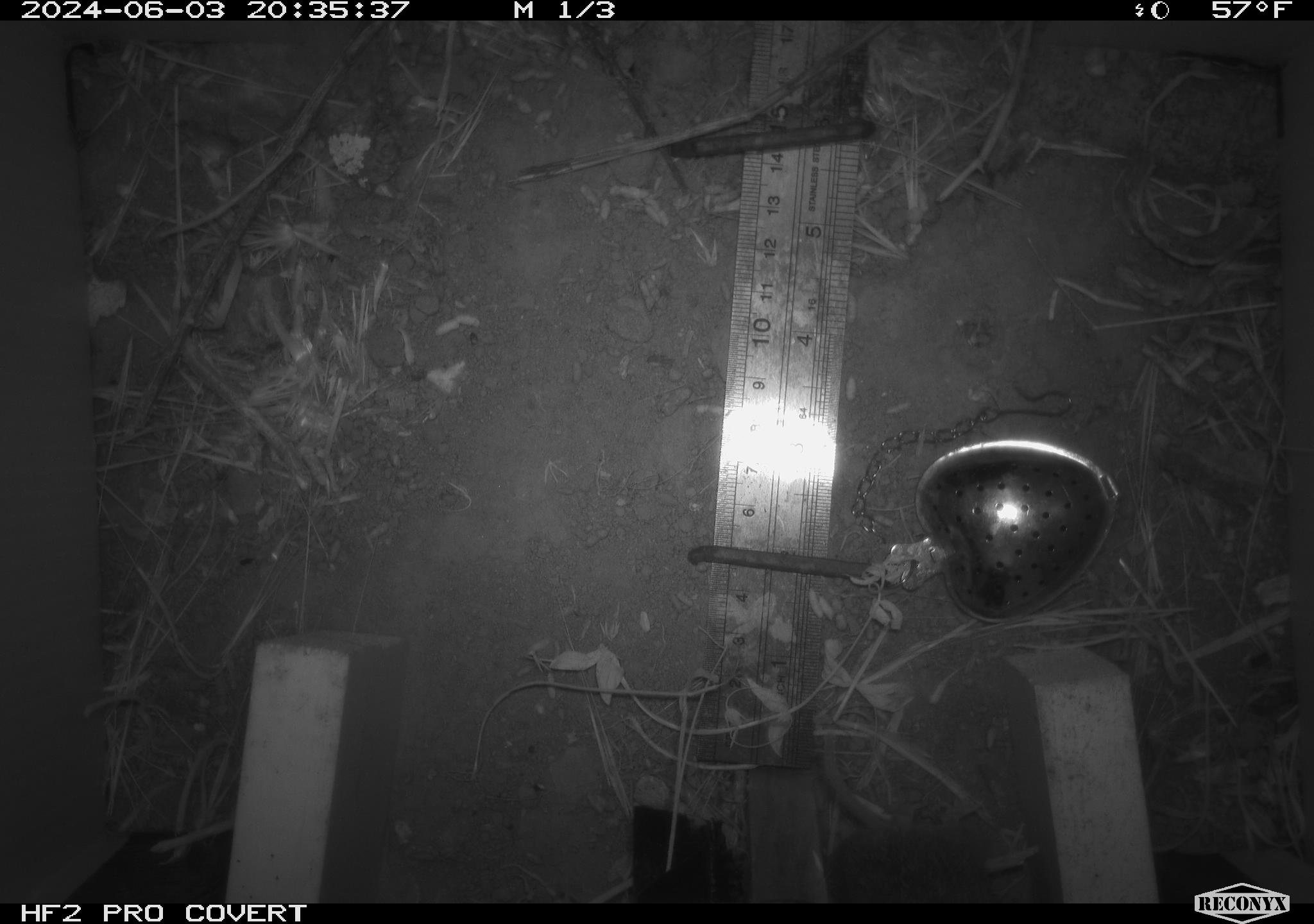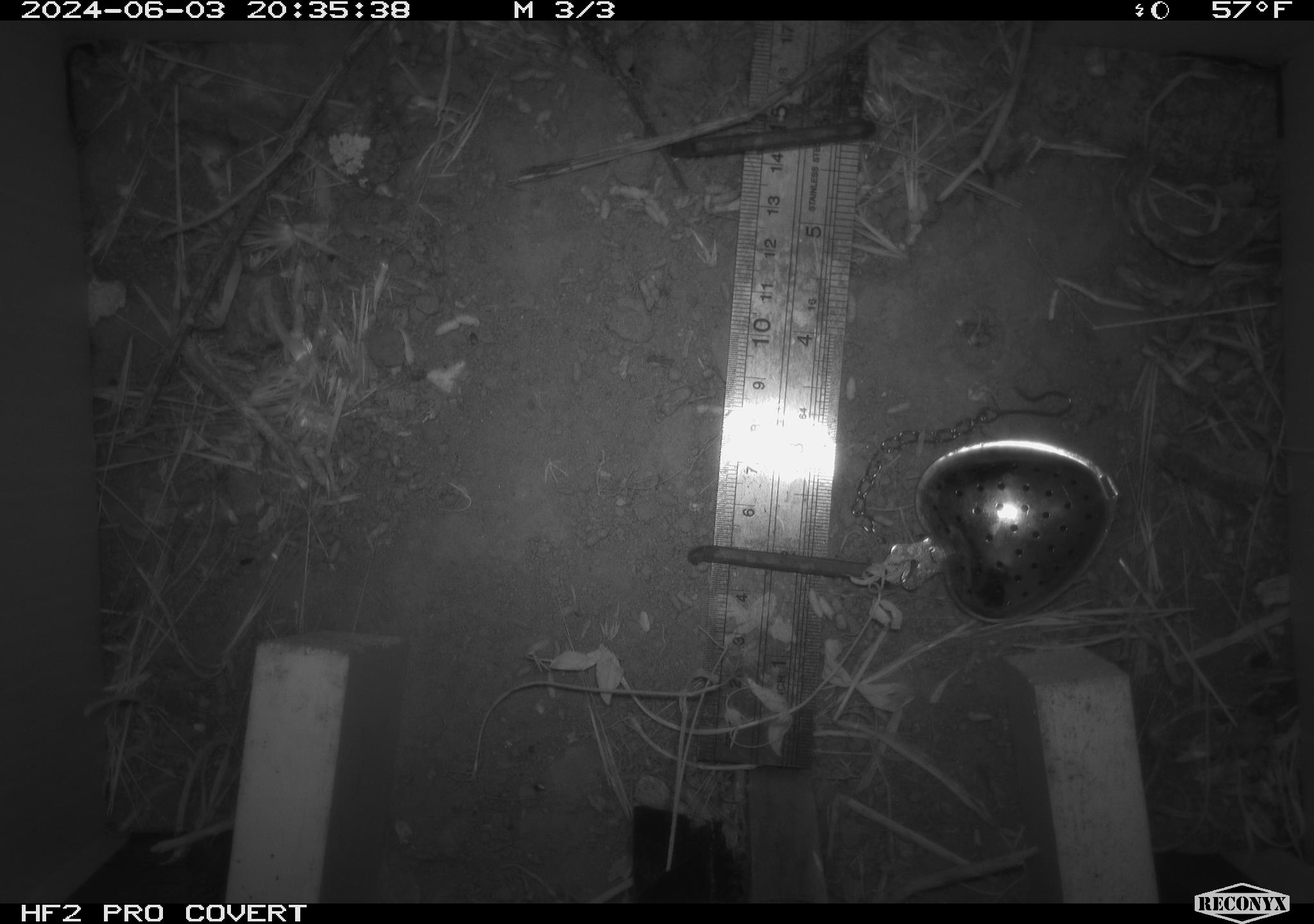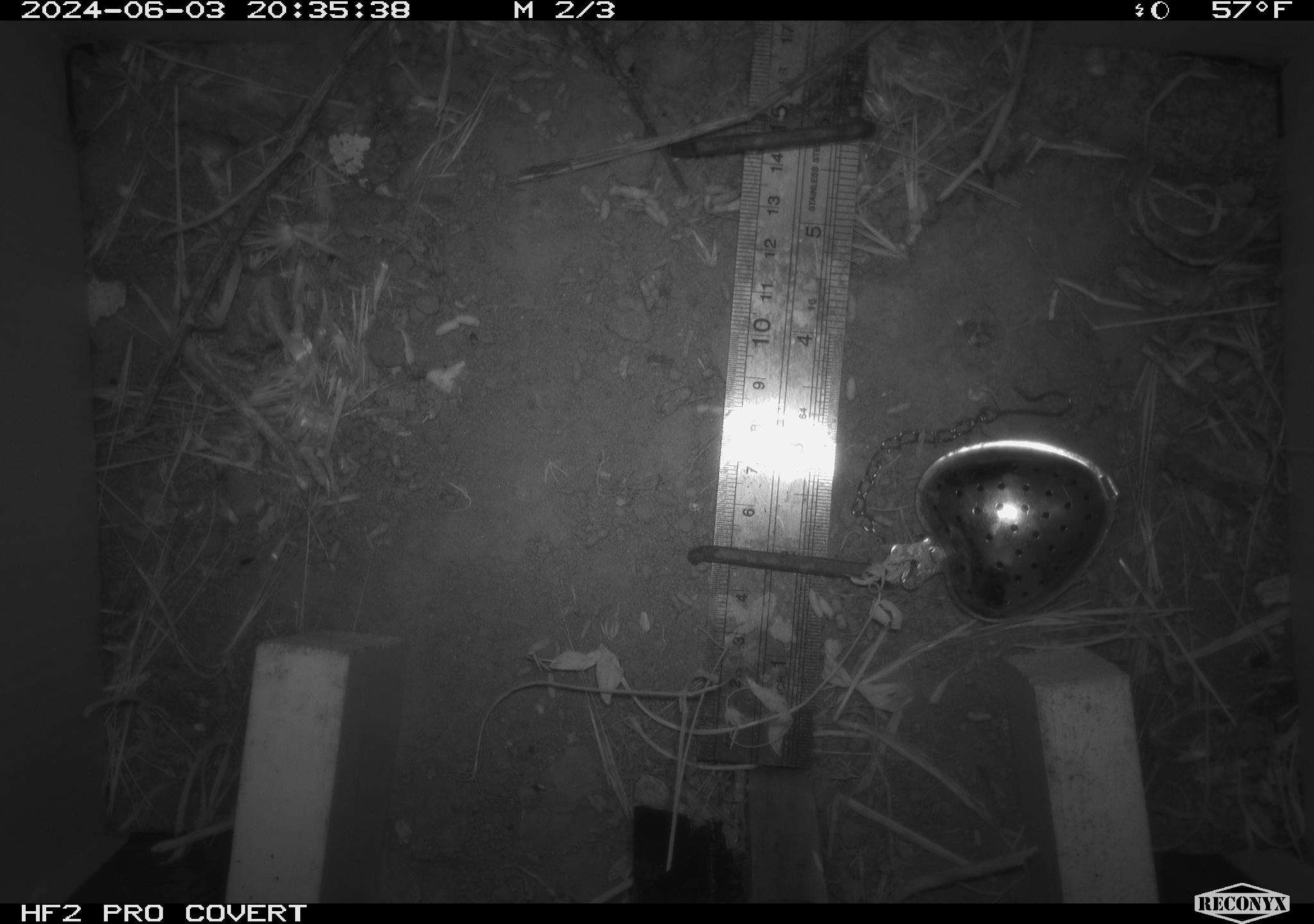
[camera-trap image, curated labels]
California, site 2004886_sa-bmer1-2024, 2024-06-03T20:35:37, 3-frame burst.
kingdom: Animalia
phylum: Chordata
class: Mammalia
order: Rodentia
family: Cricetidae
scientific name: Arvicolinae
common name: voles, lemmings, and muskrats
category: arvicolinae subfamily